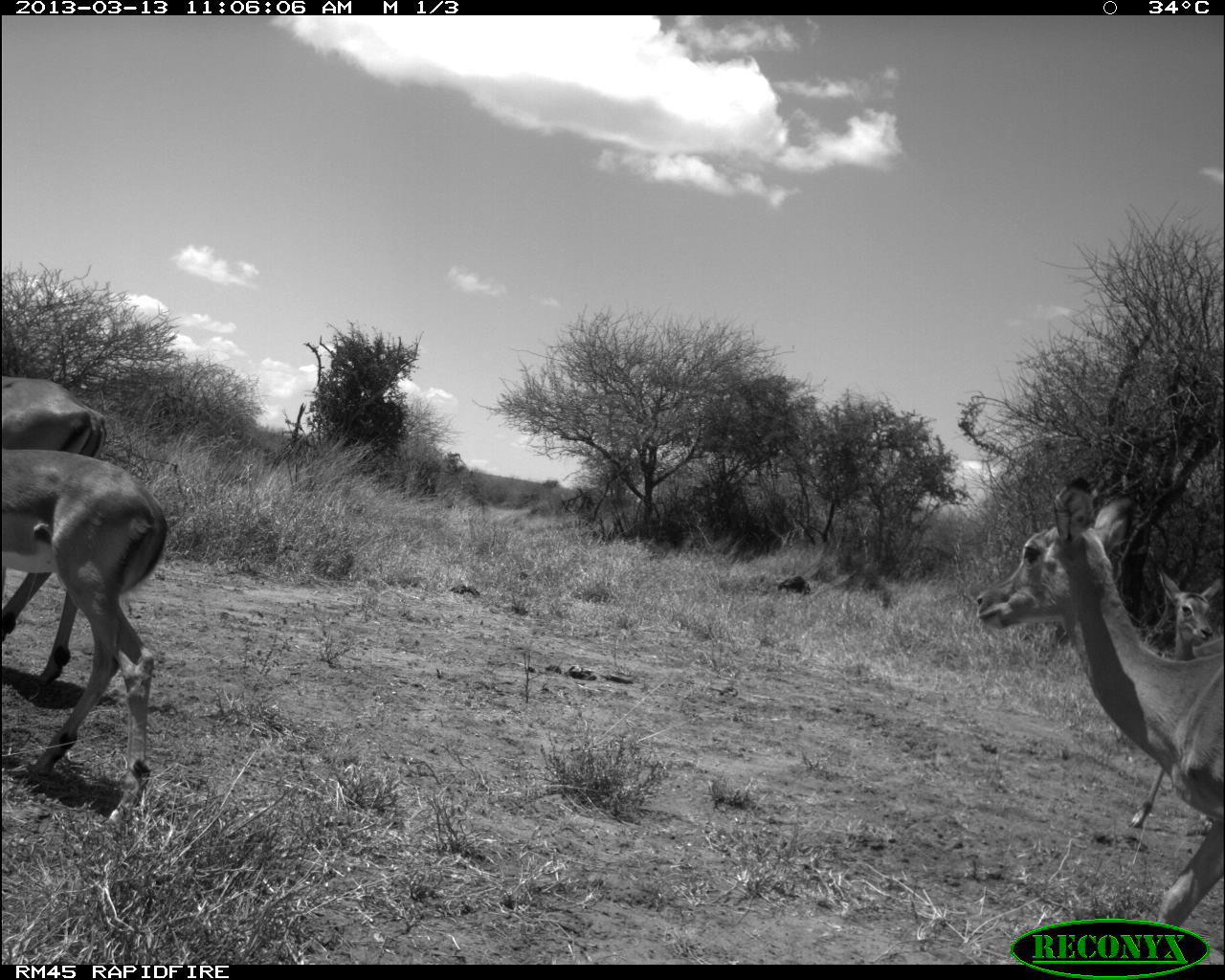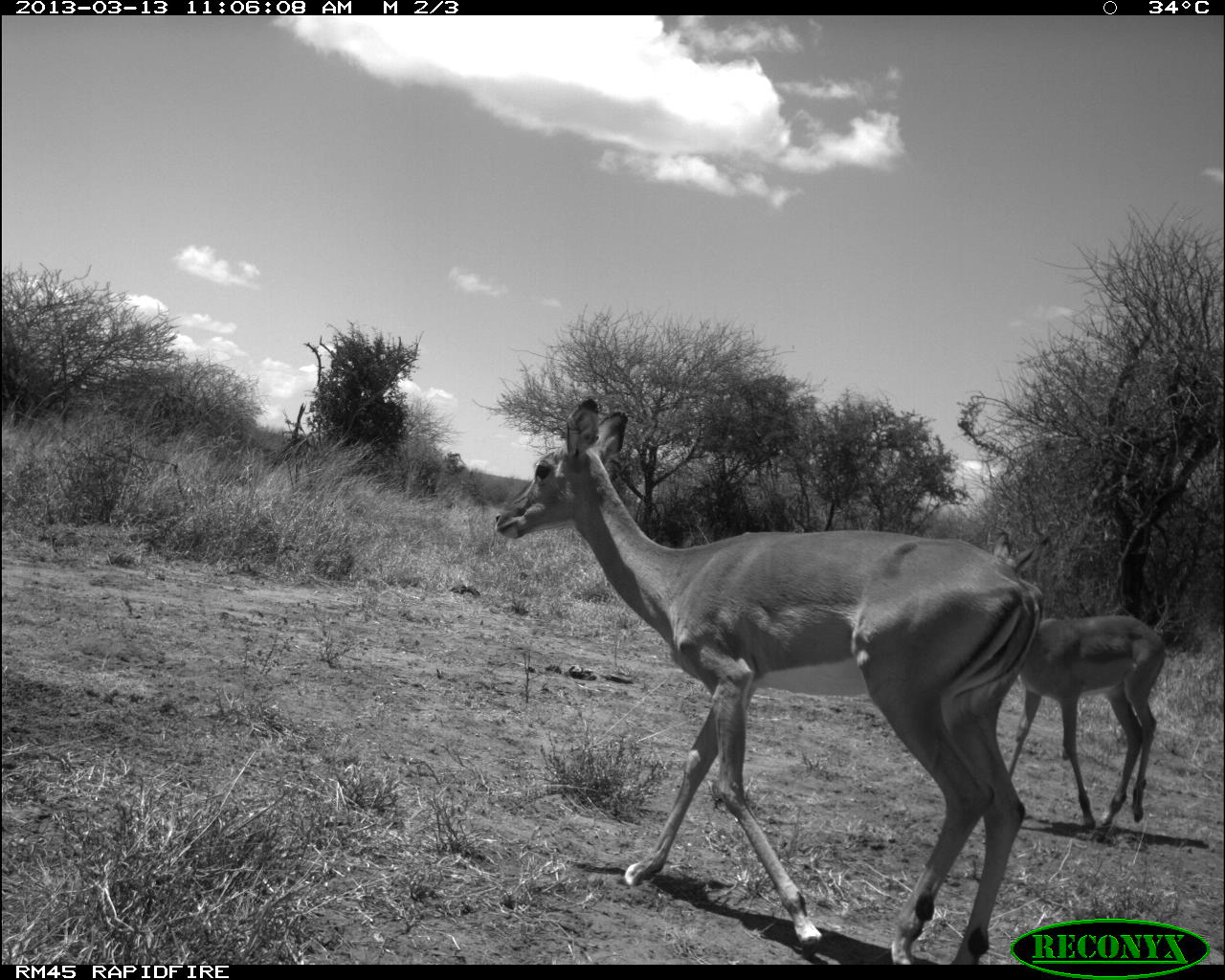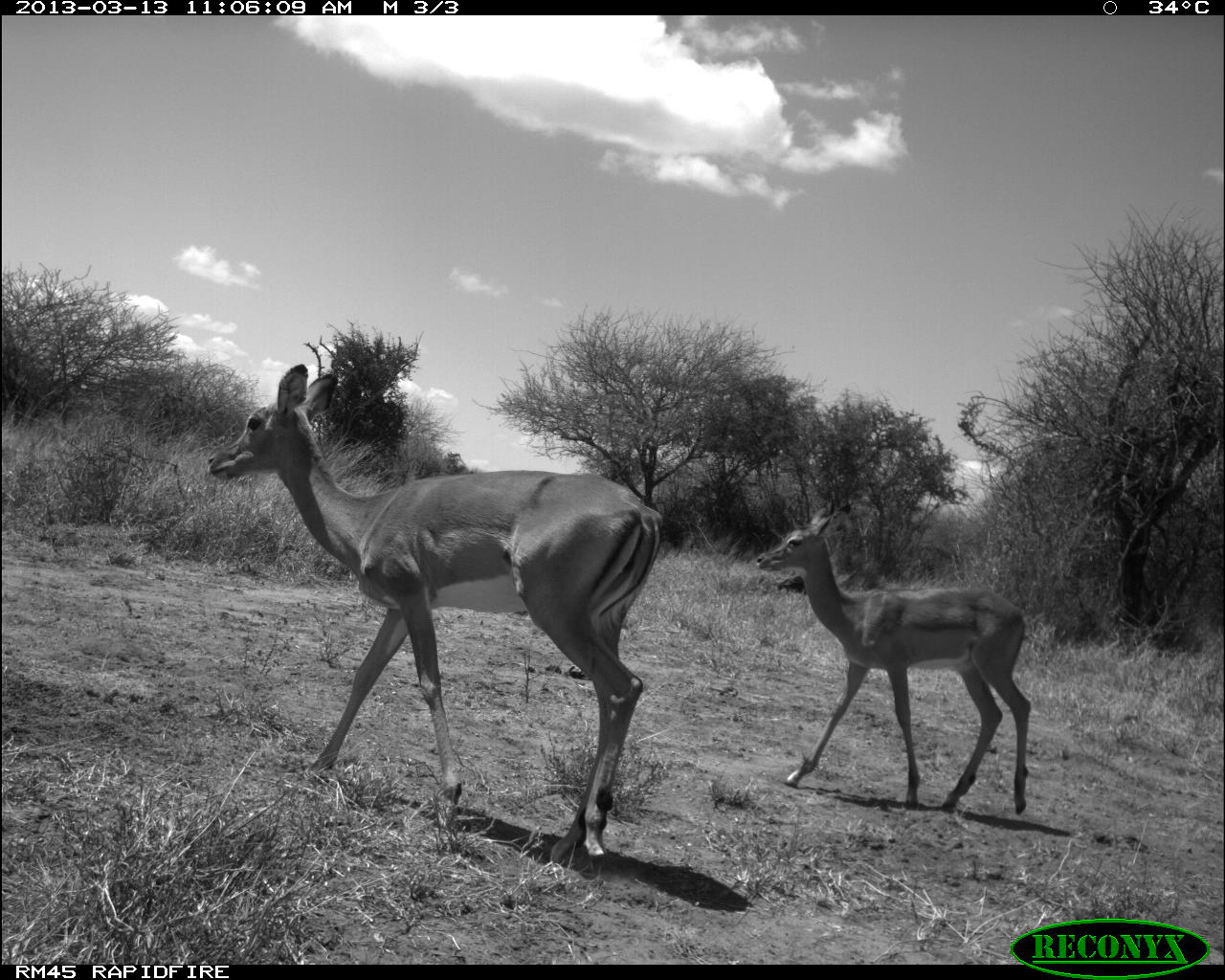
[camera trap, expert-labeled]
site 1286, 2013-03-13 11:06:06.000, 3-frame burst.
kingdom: Animalia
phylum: Chordata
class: Mammalia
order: Artiodactyla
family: Bovidae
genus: Aepyceros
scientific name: Aepyceros melampus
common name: impala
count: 2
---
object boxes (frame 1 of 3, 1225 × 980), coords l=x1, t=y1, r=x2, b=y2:
aepyceros melampus: l=974, t=475, r=1225, b=927; l=0, t=447, r=164, b=823; l=0, t=370, r=111, b=691; l=1133, t=571, r=1225, b=826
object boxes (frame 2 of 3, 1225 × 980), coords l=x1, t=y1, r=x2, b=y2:
aepyceros melampus: l=493, t=395, r=1041, b=965; l=982, t=529, r=1165, b=830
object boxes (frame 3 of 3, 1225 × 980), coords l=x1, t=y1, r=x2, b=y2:
aepyceros melampus: l=207, t=363, r=662, b=865; l=756, t=507, r=1033, b=815